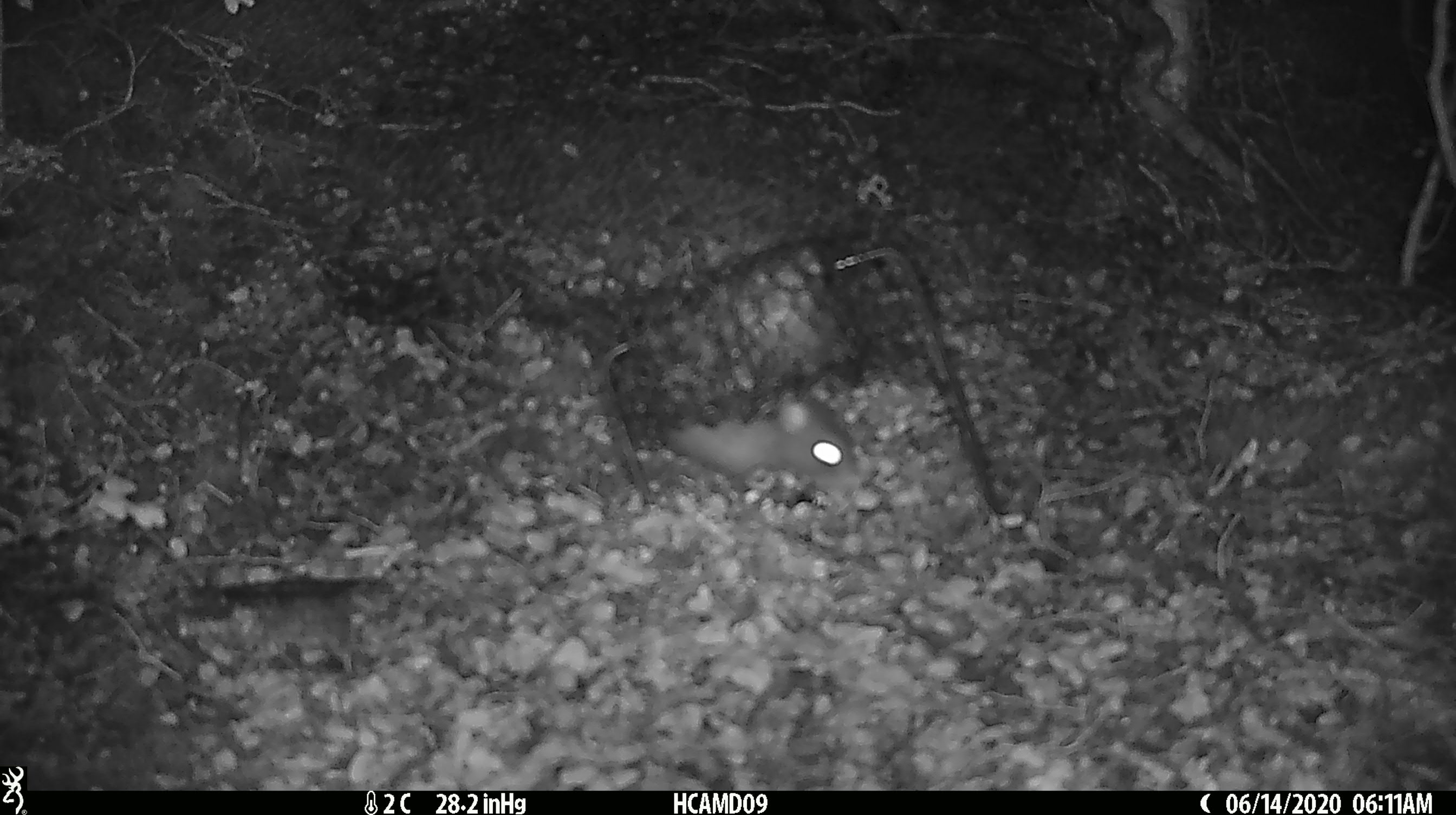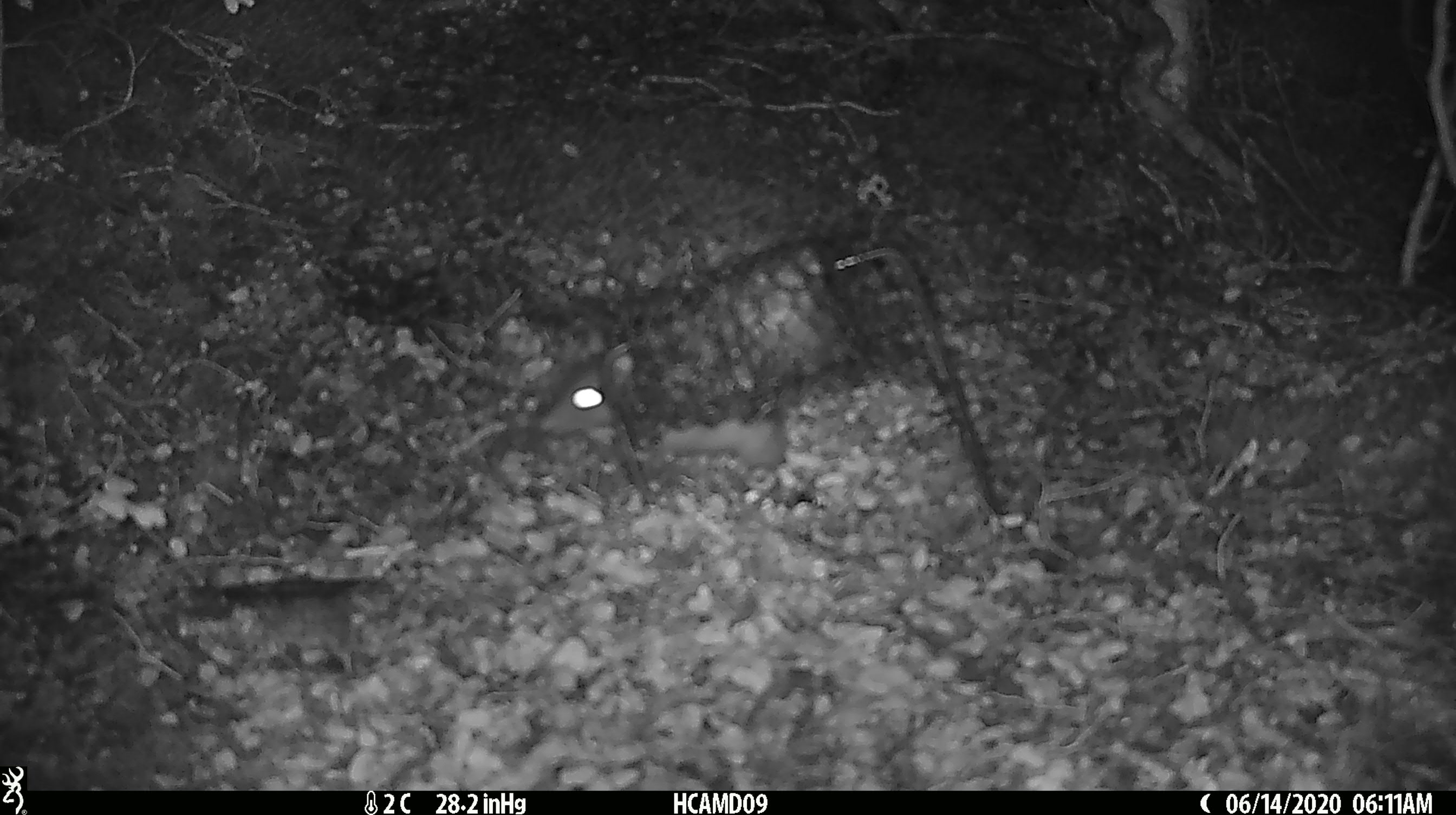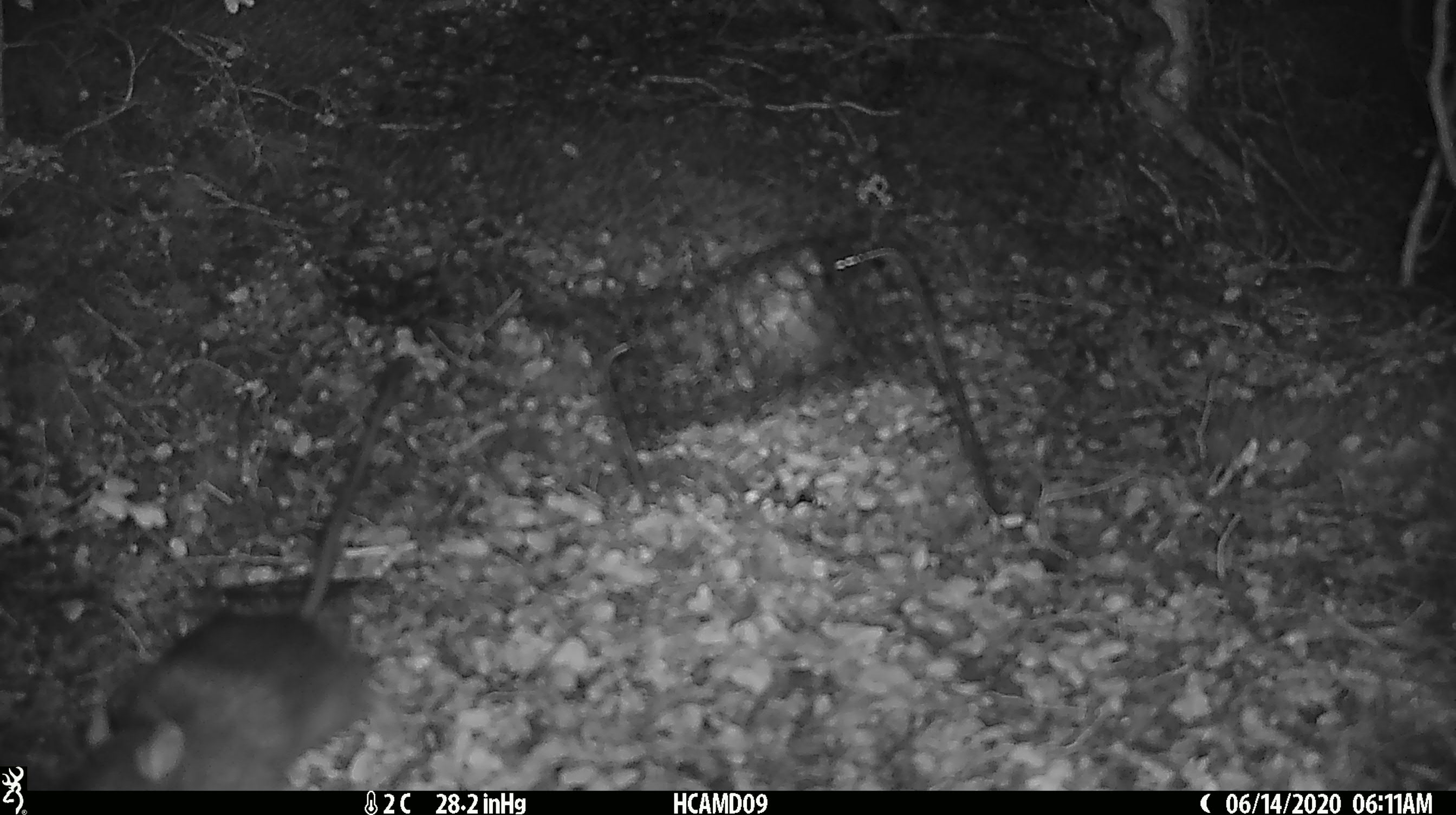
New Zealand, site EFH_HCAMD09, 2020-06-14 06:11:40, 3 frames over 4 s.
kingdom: Animalia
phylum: Chordata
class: Mammalia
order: Rodentia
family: Muridae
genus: Rattus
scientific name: Rattus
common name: rat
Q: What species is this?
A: Rat (Rattus).